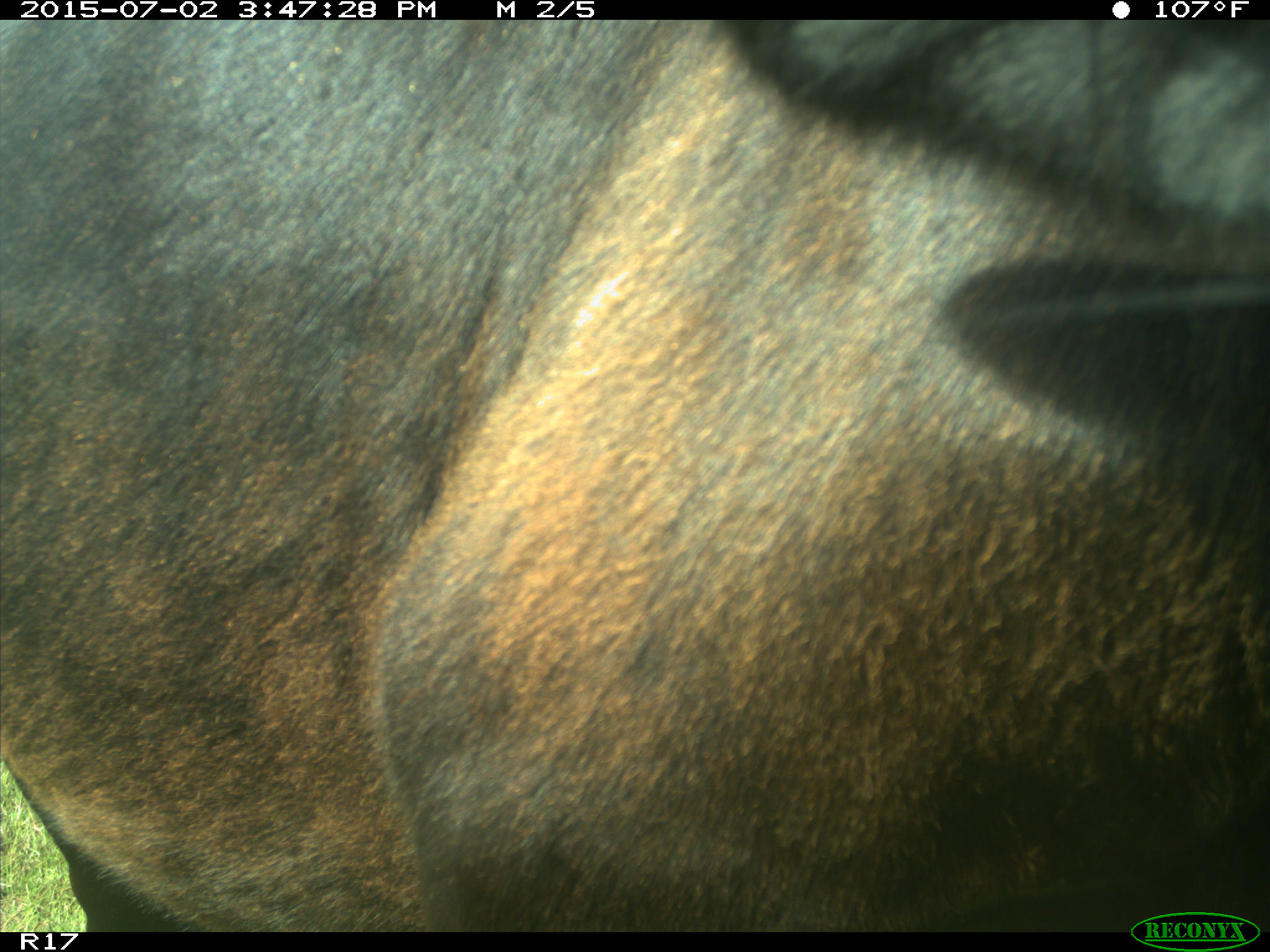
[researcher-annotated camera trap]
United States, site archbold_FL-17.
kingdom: Animalia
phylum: Chordata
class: Mammalia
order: Artiodactyla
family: Bovidae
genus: Bos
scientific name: Bos taurus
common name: domestic cow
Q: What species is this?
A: Bos taurus (domestic cow).